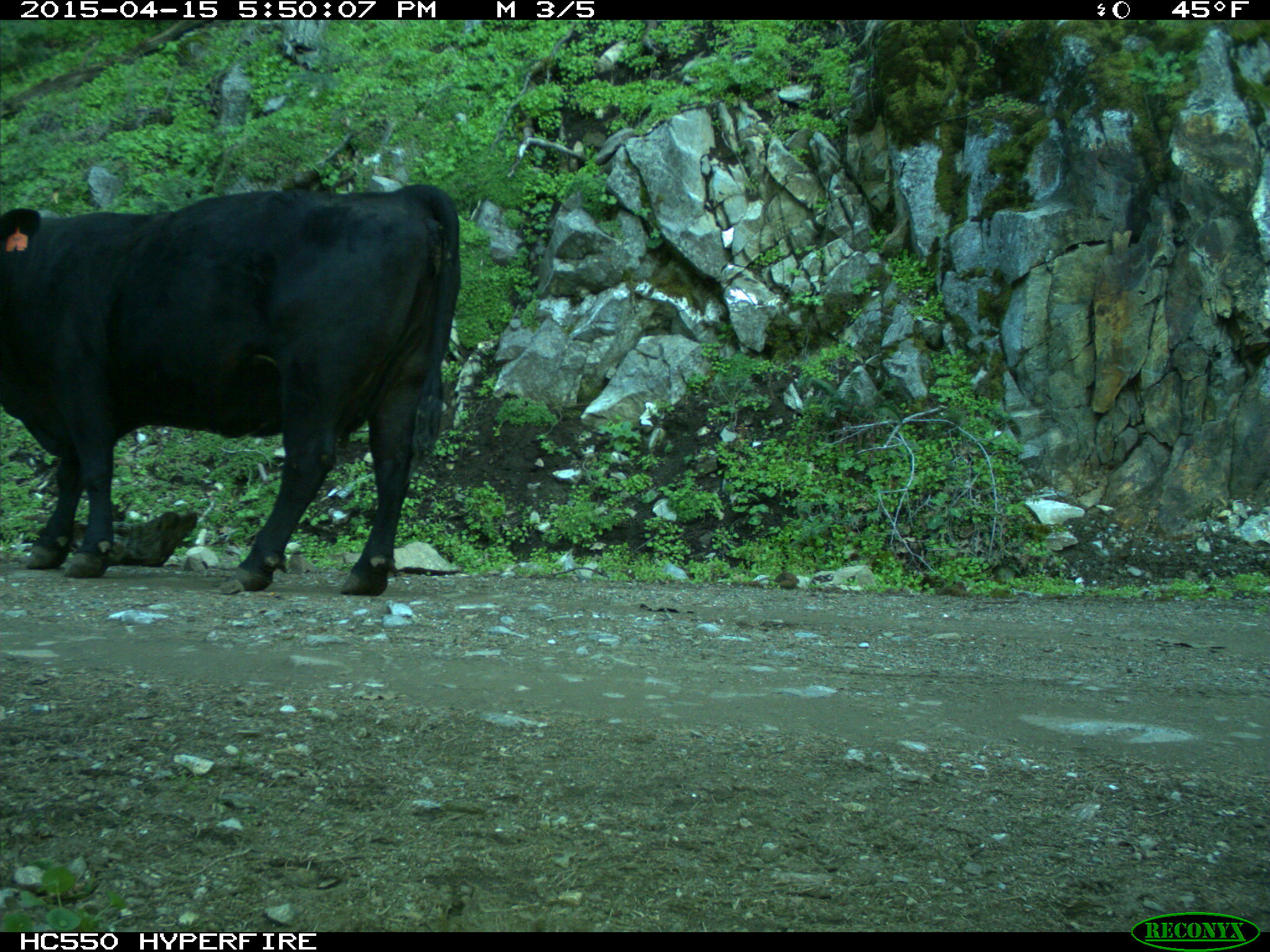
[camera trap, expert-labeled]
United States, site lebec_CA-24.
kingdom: Animalia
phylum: Chordata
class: Mammalia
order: Artiodactyla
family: Bovidae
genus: Bos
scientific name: Bos taurus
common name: domestic cow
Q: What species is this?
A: Bos taurus (domestic cow).